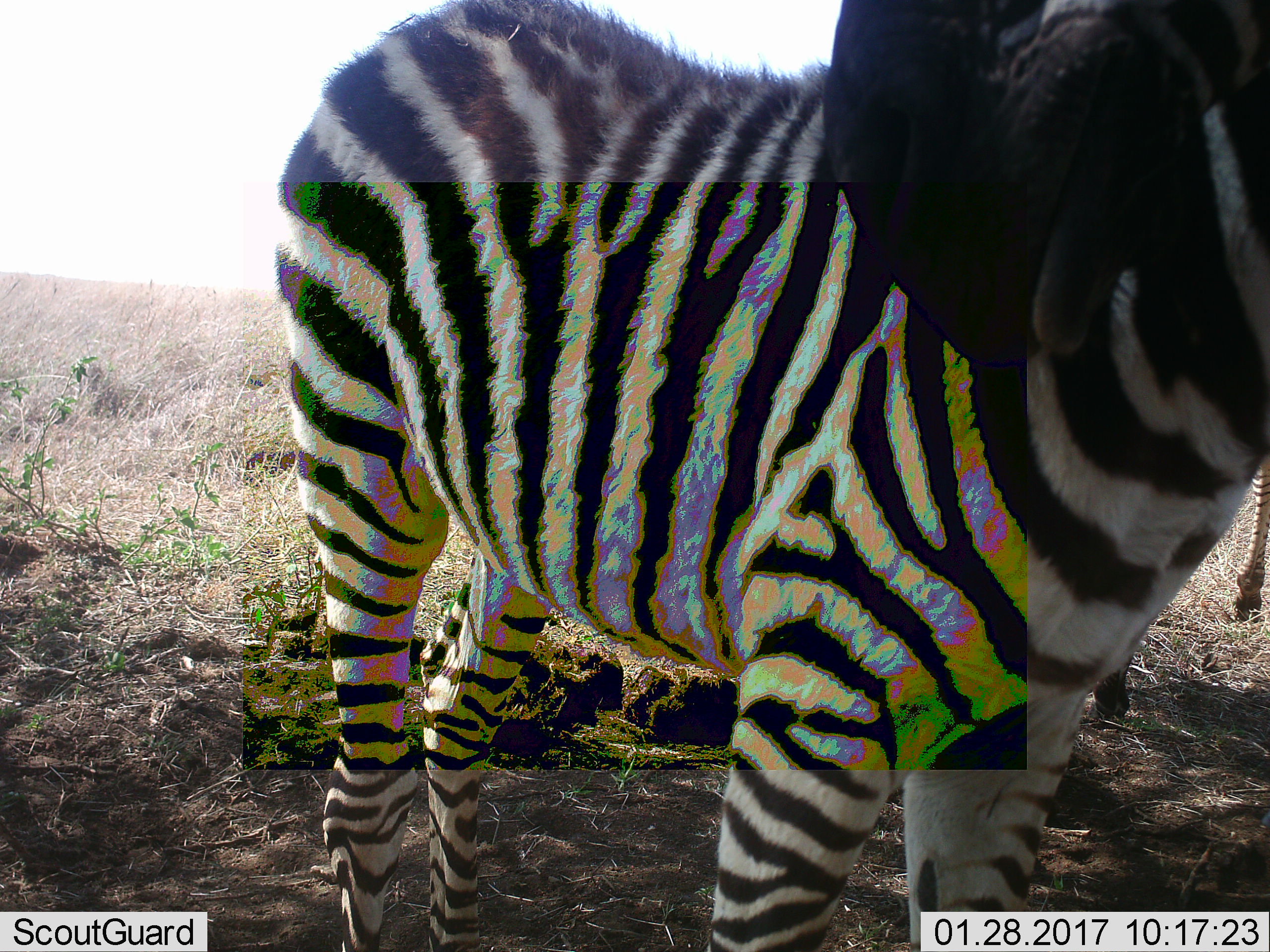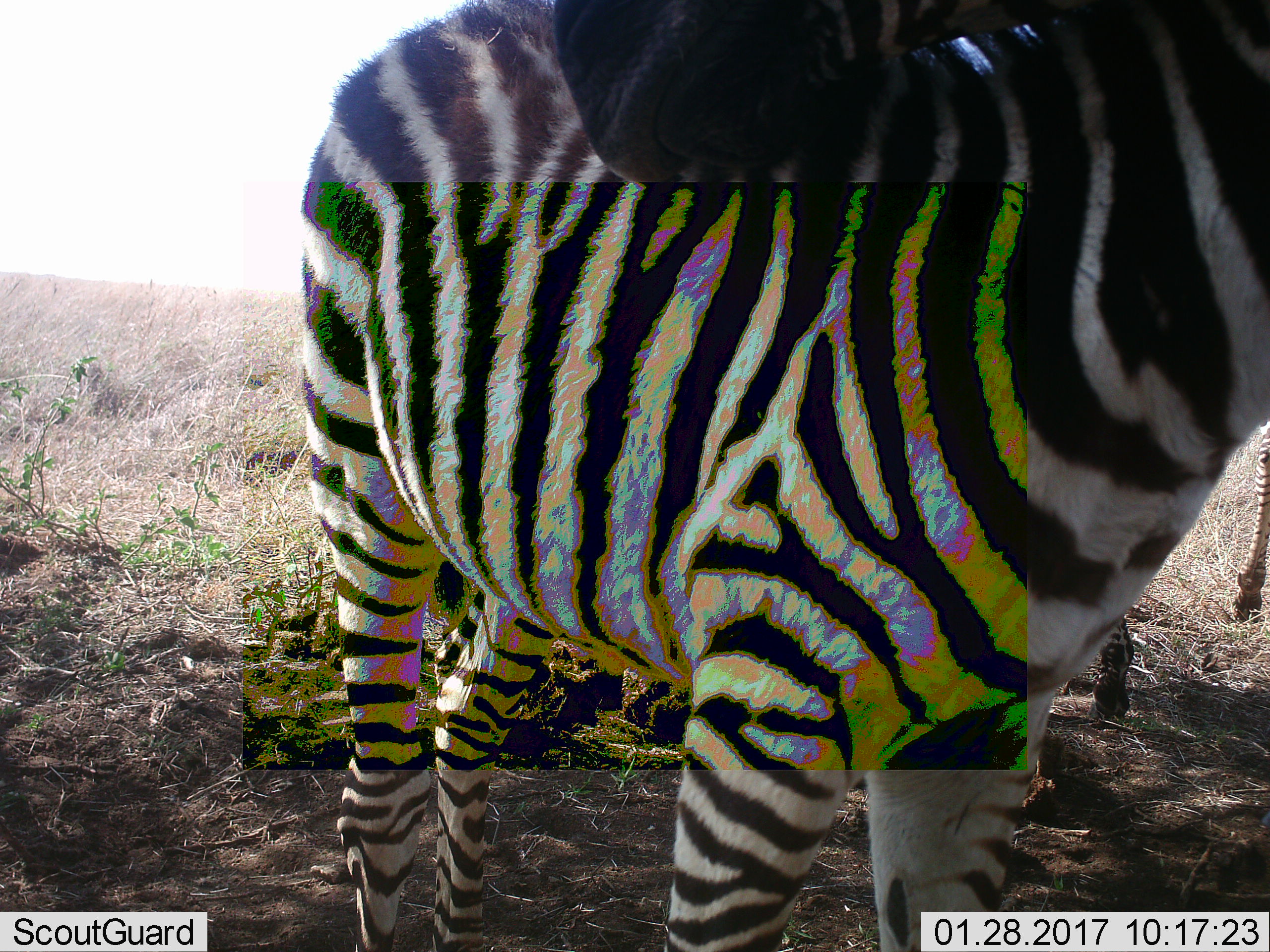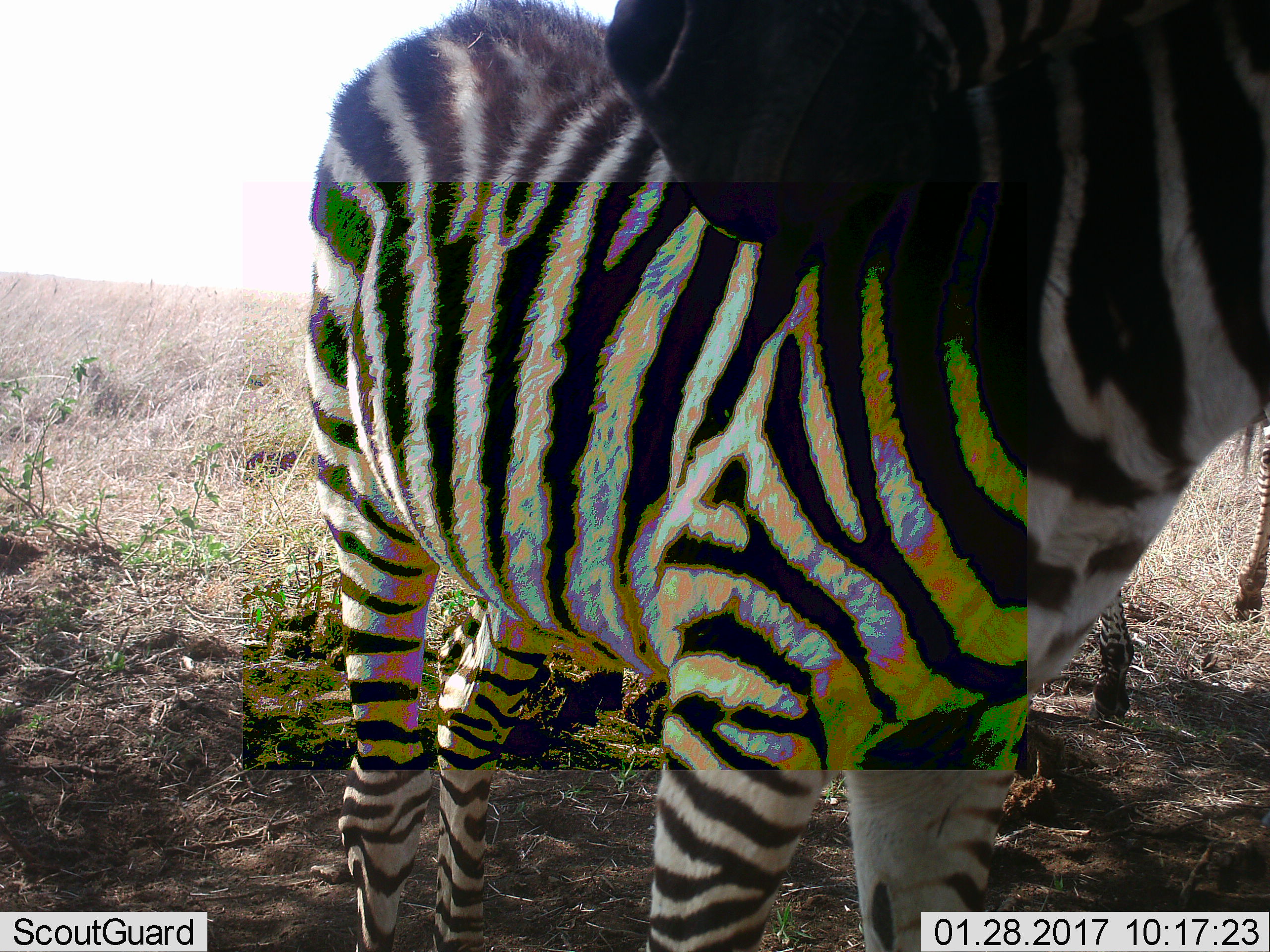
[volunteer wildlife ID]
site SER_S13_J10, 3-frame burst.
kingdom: Animalia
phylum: Chordata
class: Mammalia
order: Perissodactyla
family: Equidae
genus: Equus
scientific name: Equus quagga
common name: plains zebra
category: zebraplains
Zebraplains (plains zebra) (Equus quagga), count 1. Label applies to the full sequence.